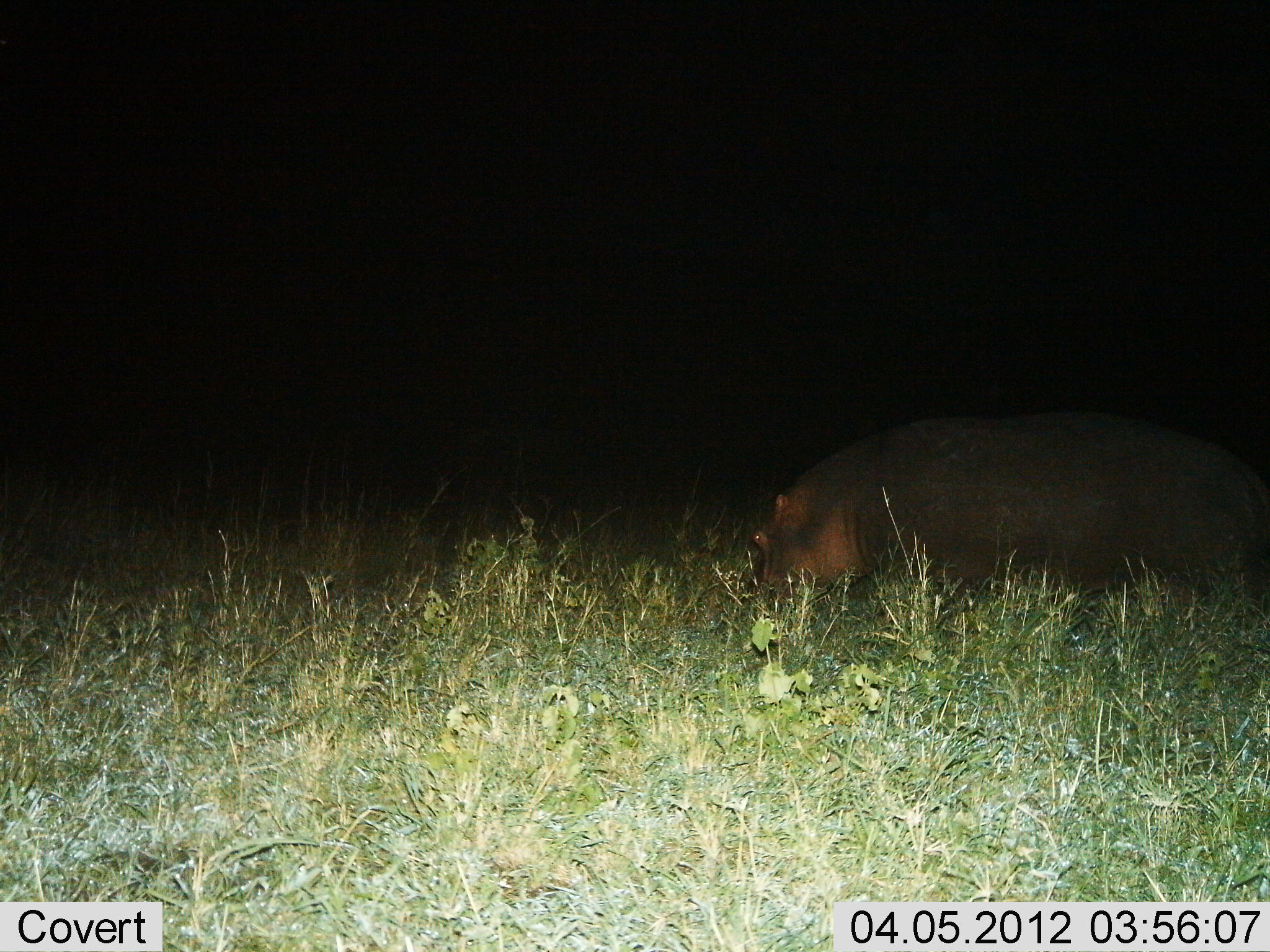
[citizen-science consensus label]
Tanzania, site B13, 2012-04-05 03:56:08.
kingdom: Animalia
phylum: Chordata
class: Mammalia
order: Artiodactyla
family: Hippopotamidae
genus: Hippopotamus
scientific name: Hippopotamus amphibius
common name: hippopotamus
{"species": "hippopotamus (Hippopotamus amphibius)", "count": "1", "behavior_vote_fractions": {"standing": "37%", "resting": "3%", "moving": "13%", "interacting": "0%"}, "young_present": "0%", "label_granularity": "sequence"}